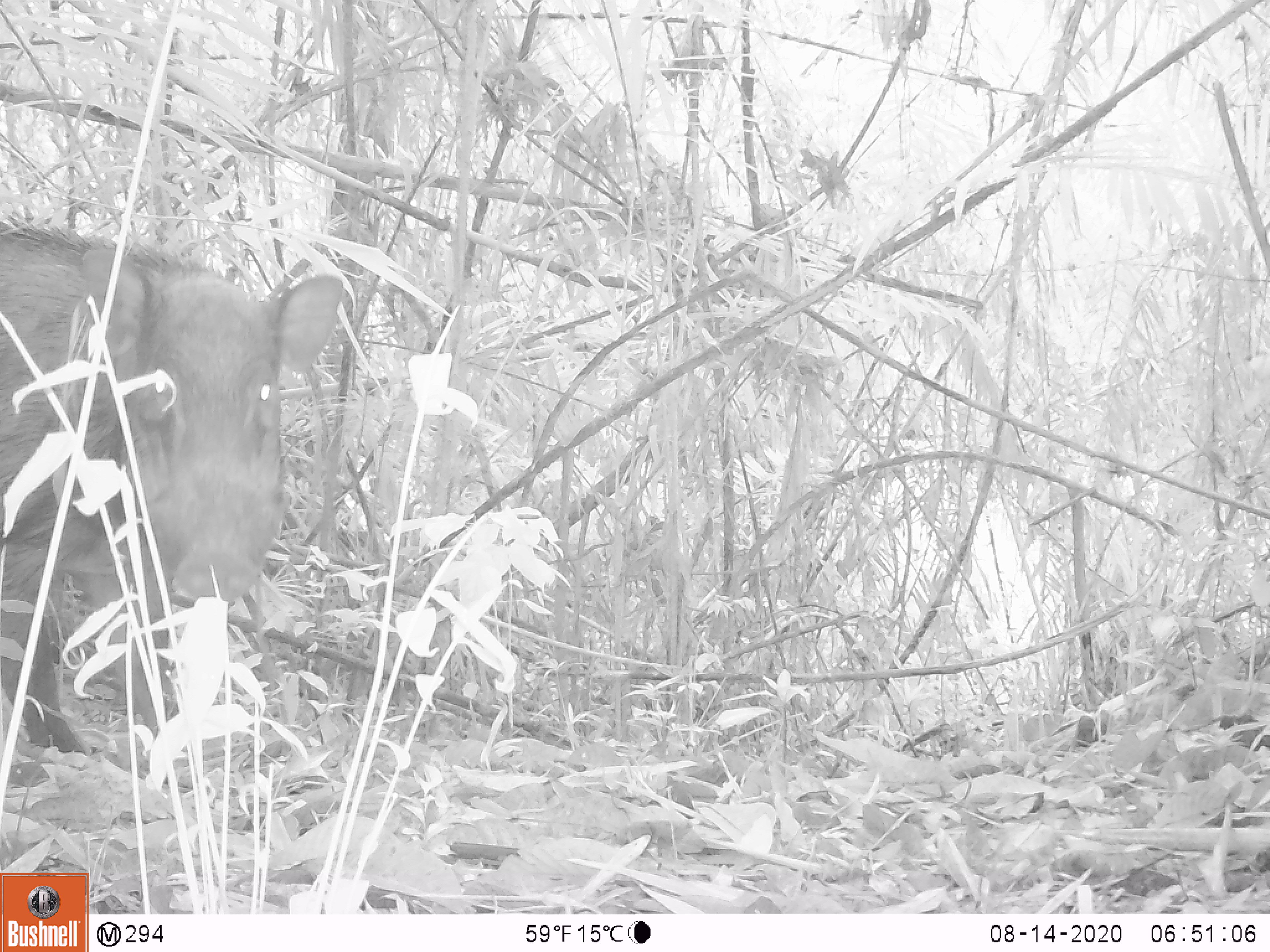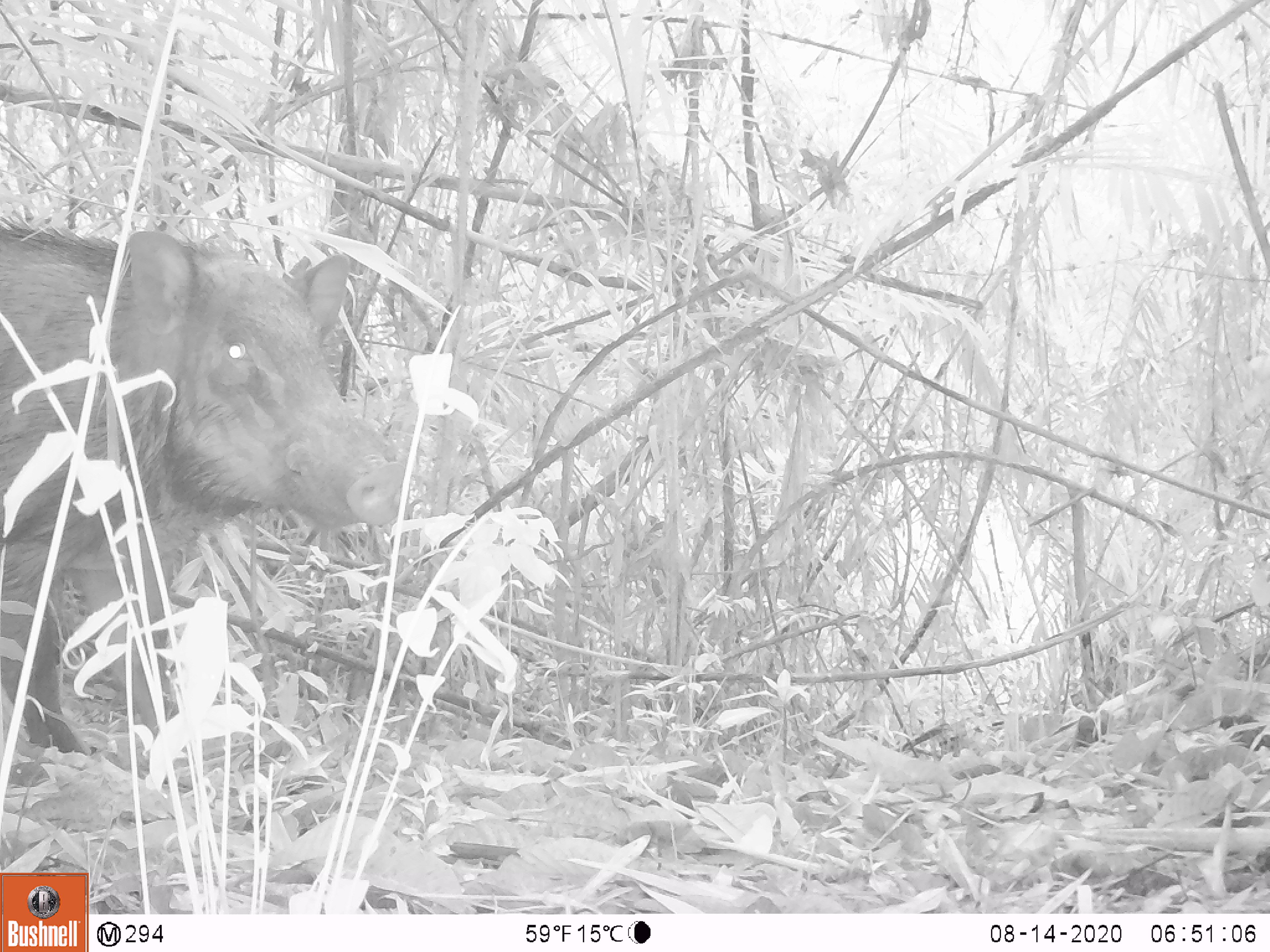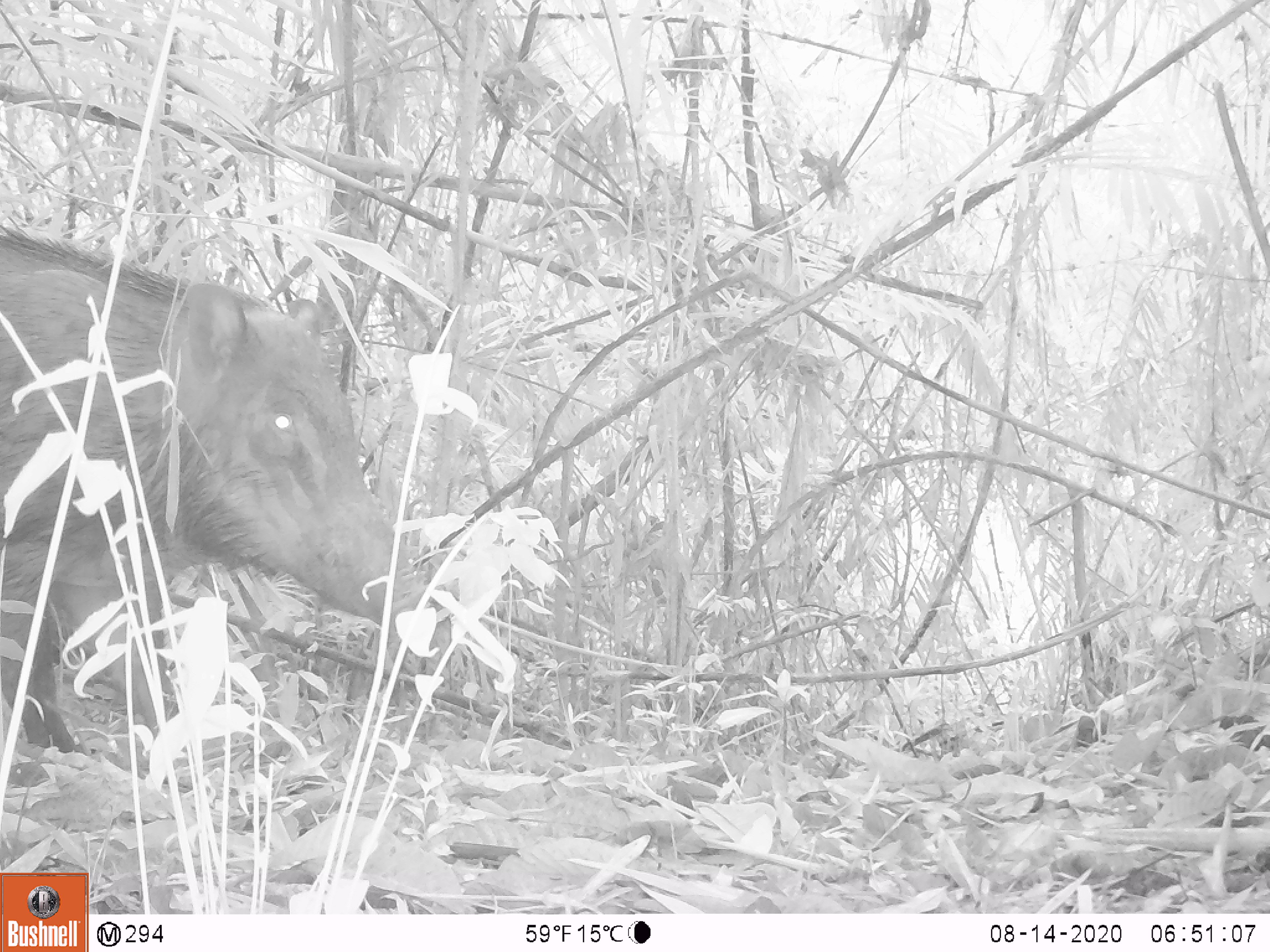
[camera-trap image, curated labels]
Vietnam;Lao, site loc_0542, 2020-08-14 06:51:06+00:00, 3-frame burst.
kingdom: Animalia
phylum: Chordata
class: Mammalia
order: Artiodactyla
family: Suidae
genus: Sus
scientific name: Sus scrofa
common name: eurasian wild pig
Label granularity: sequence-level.